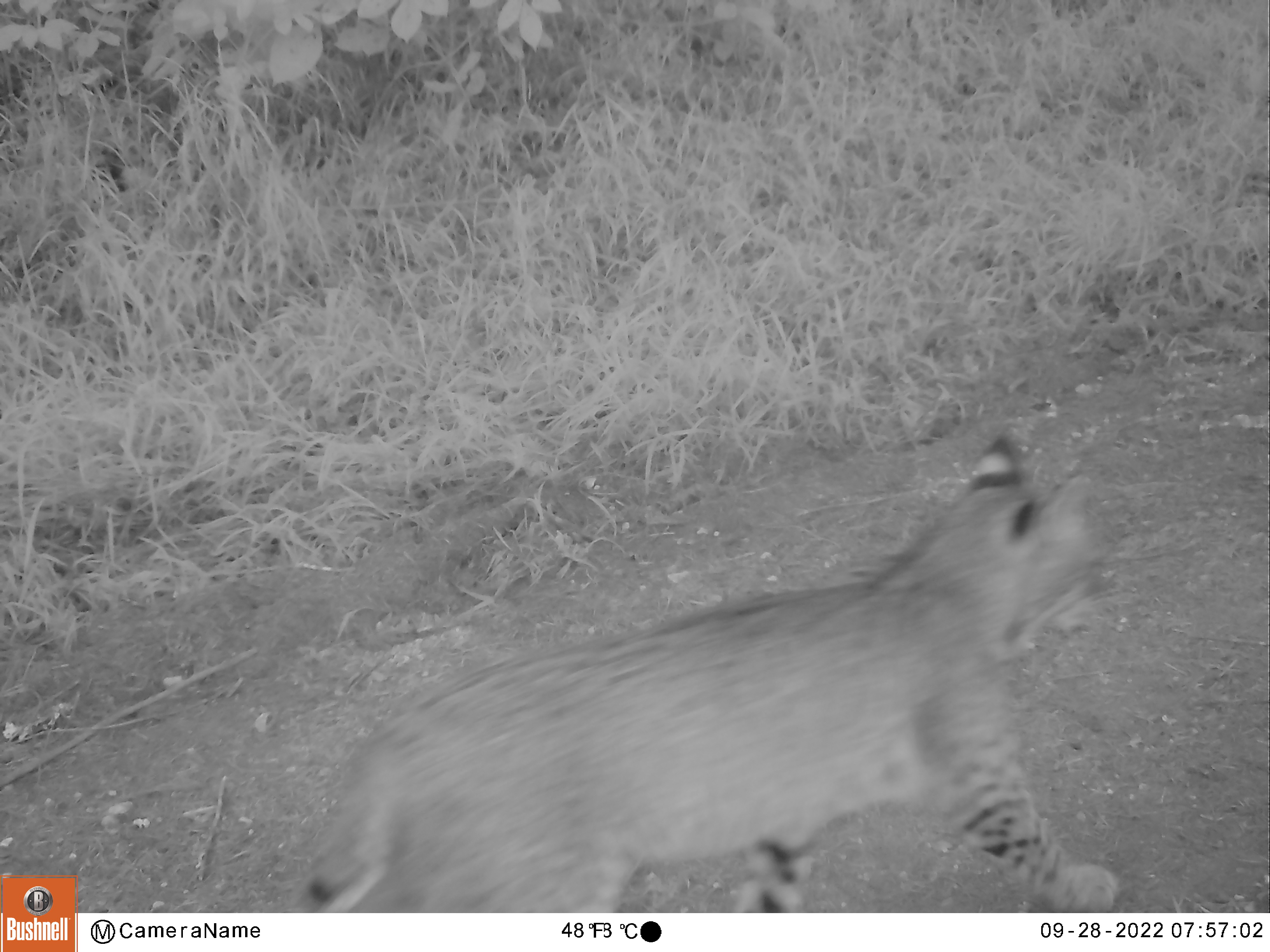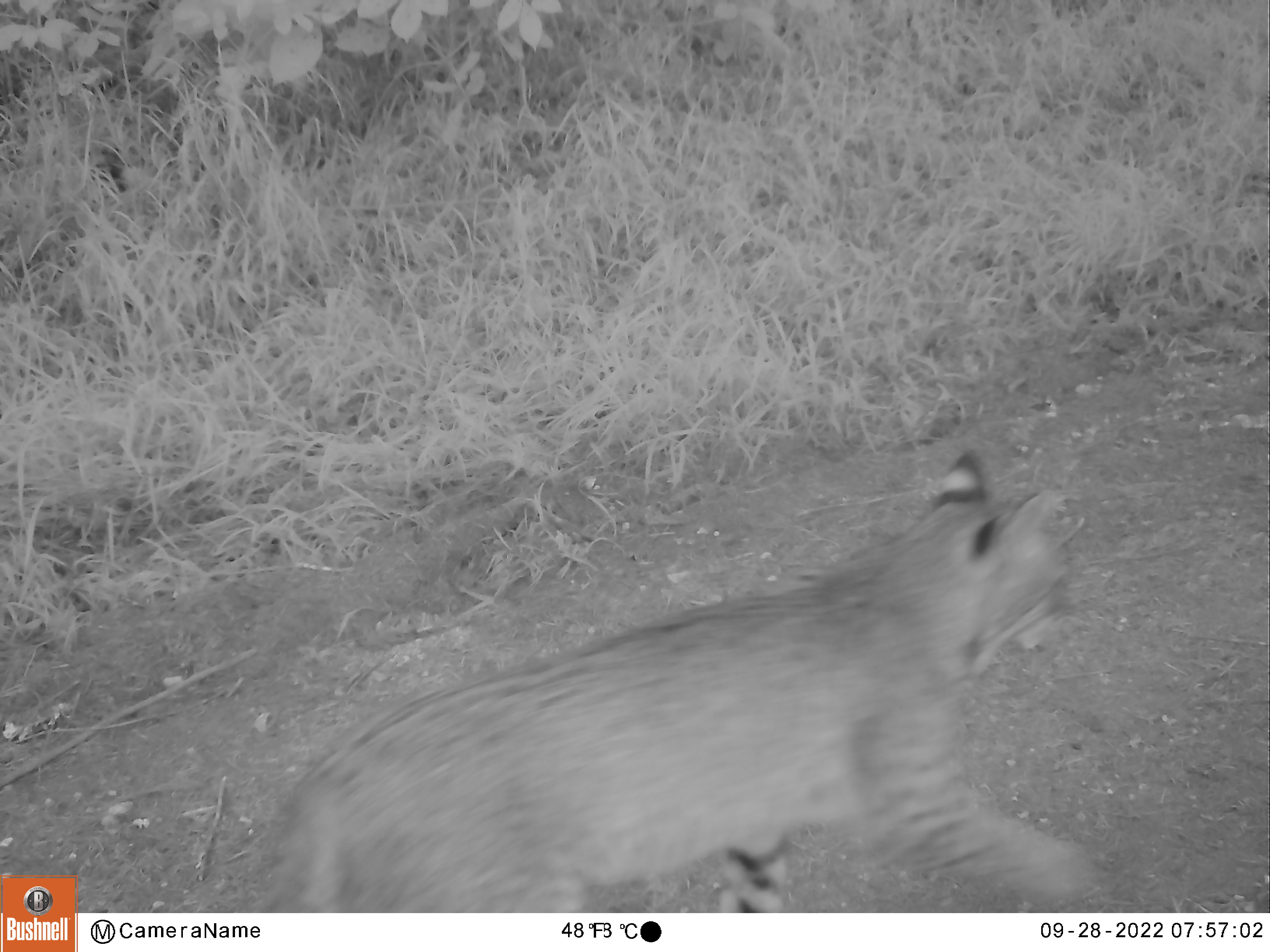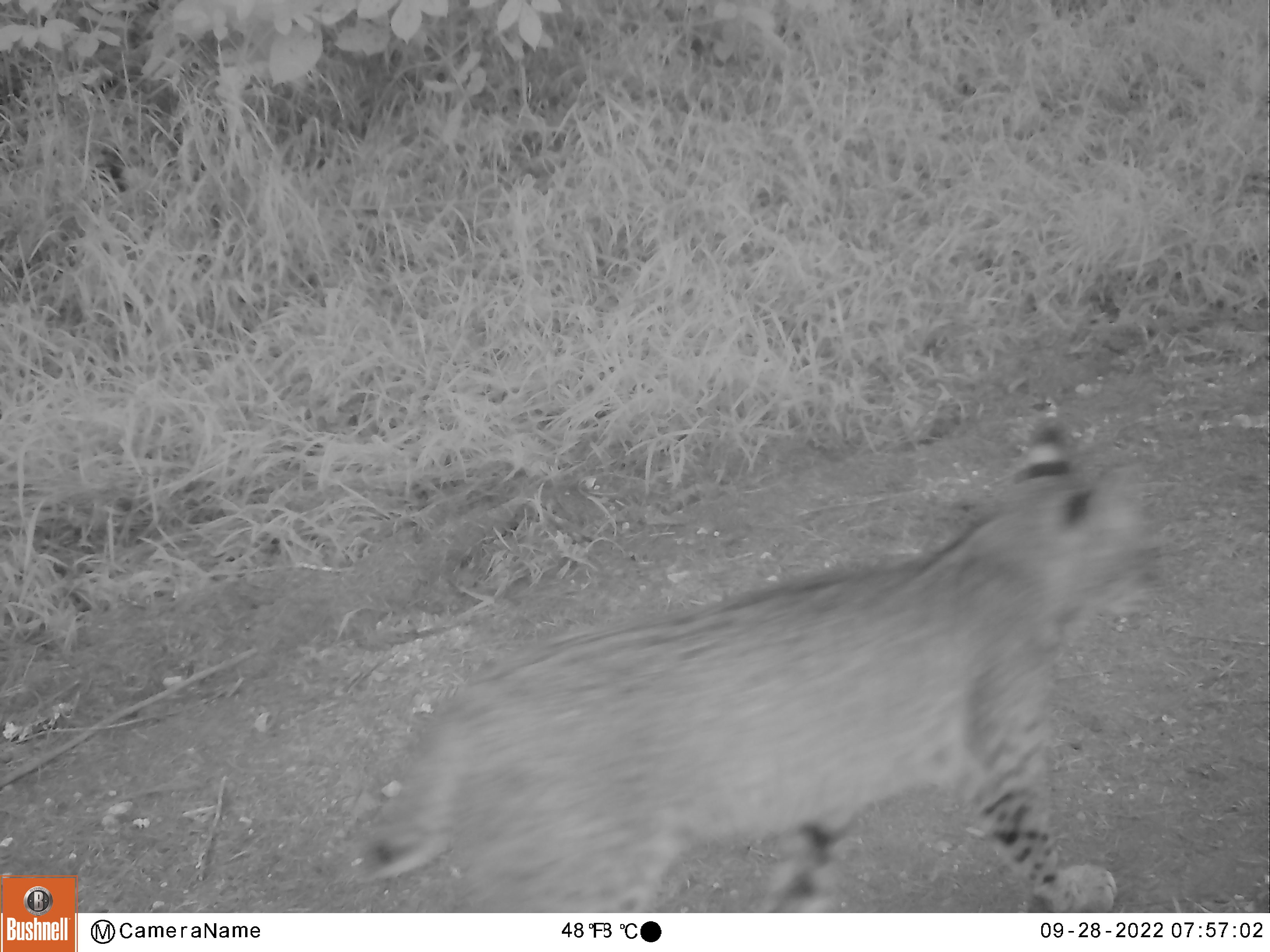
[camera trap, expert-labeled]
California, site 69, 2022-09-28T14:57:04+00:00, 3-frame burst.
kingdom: Animalia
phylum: Chordata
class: Mammalia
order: Carnivora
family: Felidae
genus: Lynx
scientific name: Lynx rufus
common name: bobcat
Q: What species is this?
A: Bobcat (Lynx rufus).